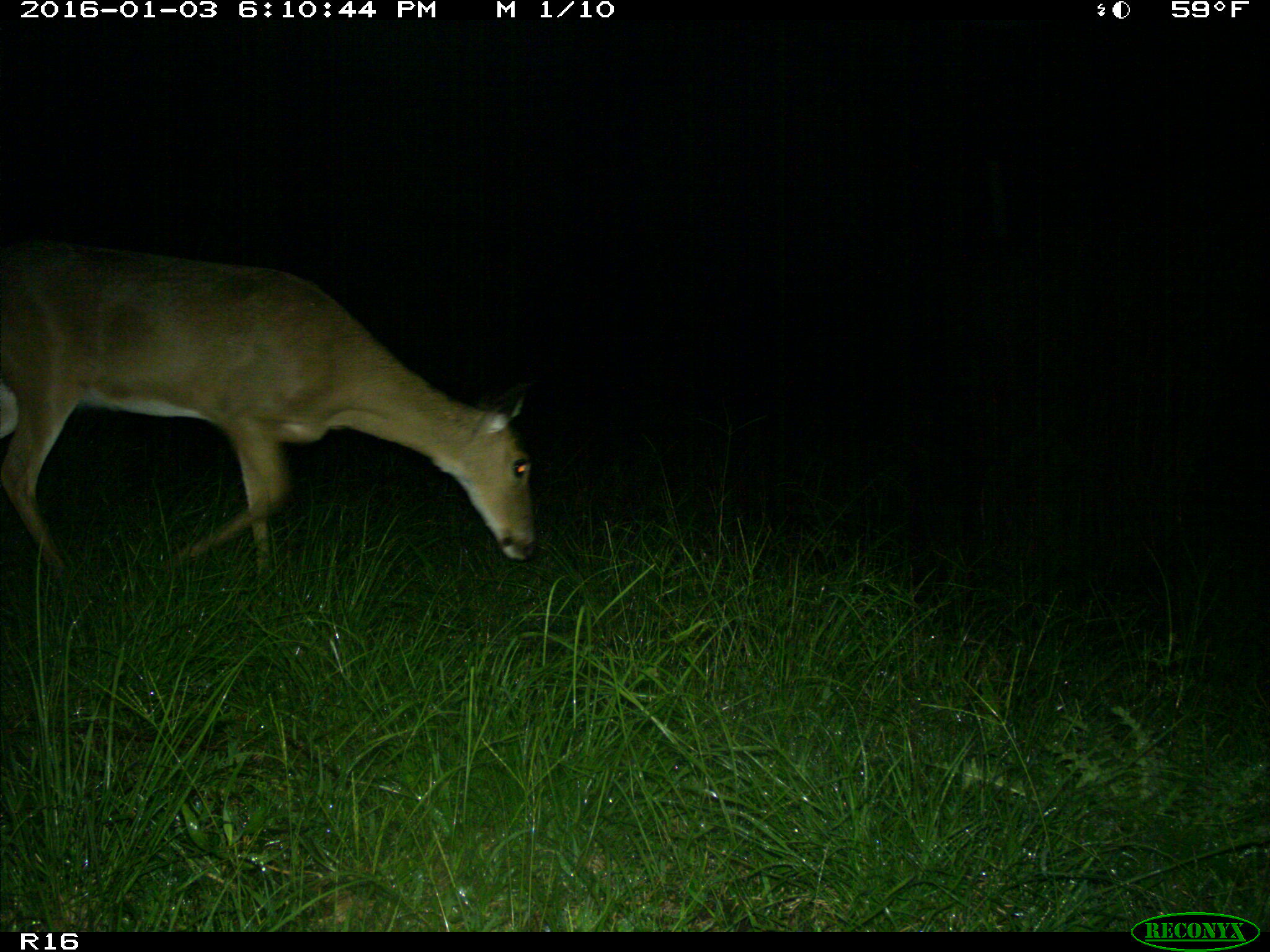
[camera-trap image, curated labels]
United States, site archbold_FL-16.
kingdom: Animalia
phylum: Chordata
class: Mammalia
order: Artiodactyla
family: Cervidae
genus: Odocoileus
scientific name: Odocoileus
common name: deer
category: unidentified deer